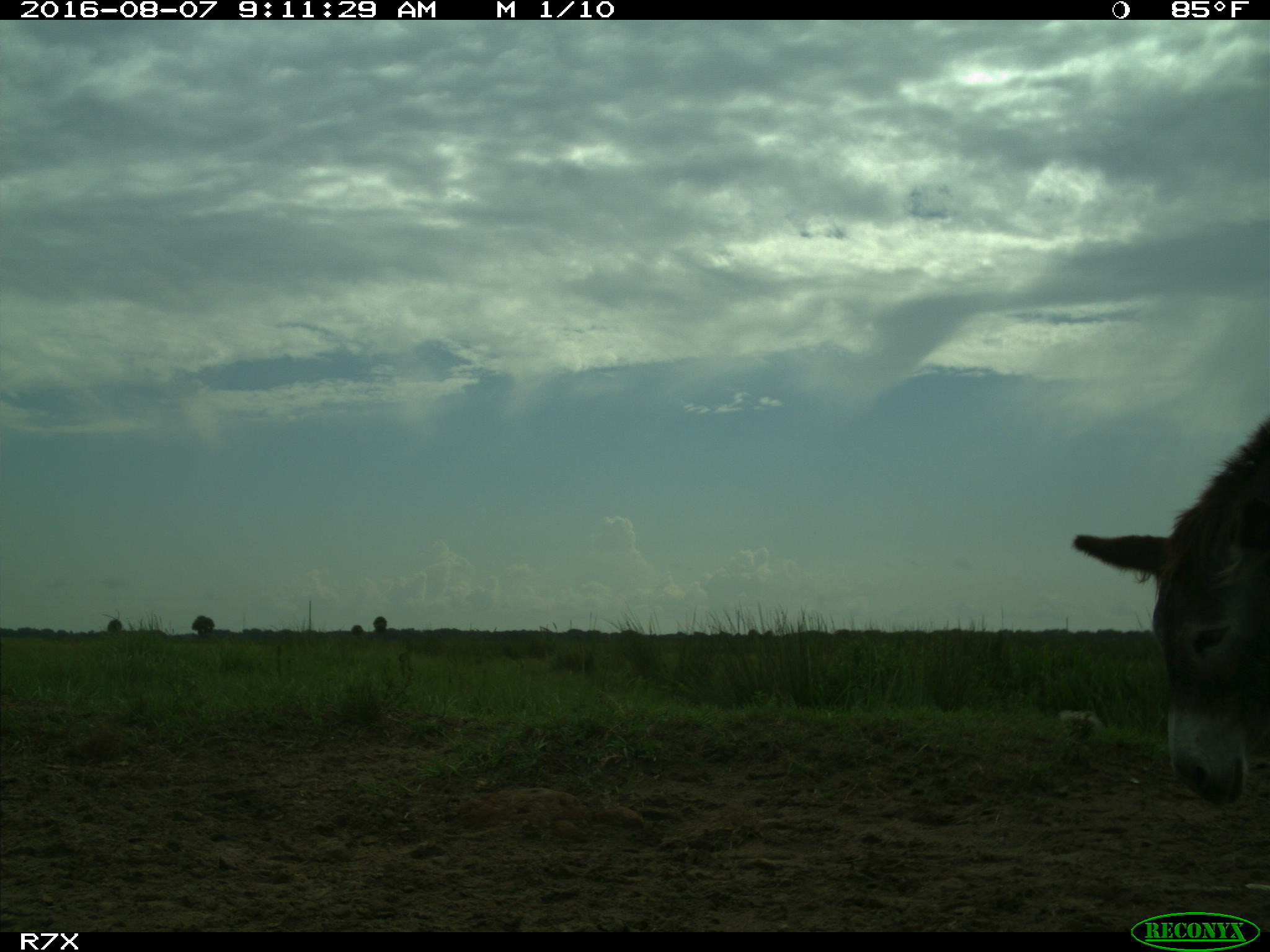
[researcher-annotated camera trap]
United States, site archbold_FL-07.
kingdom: Animalia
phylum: Chordata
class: Mammalia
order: Perissodactyla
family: Equidae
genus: Equus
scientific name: Equus africanus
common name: african wild ass